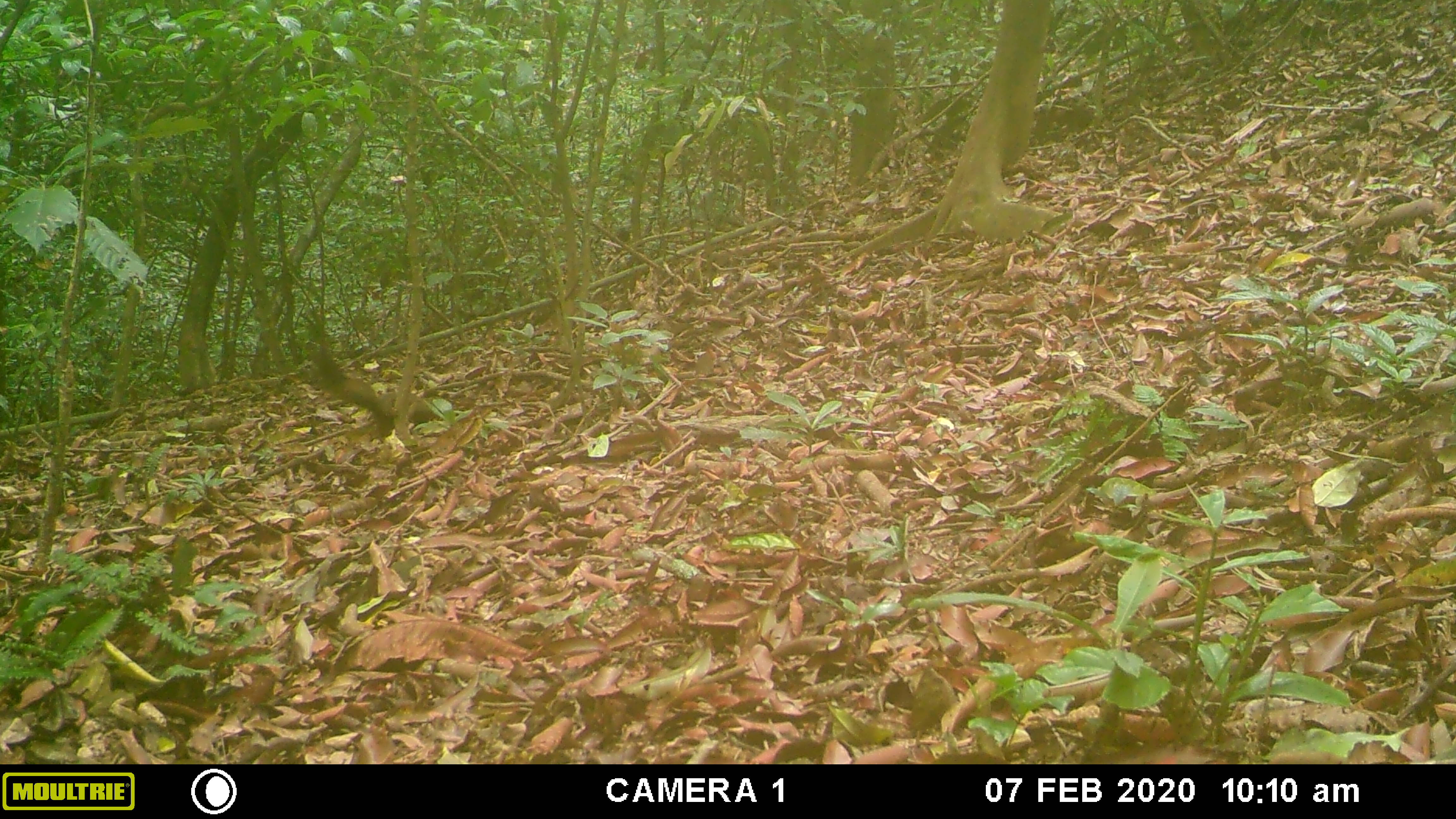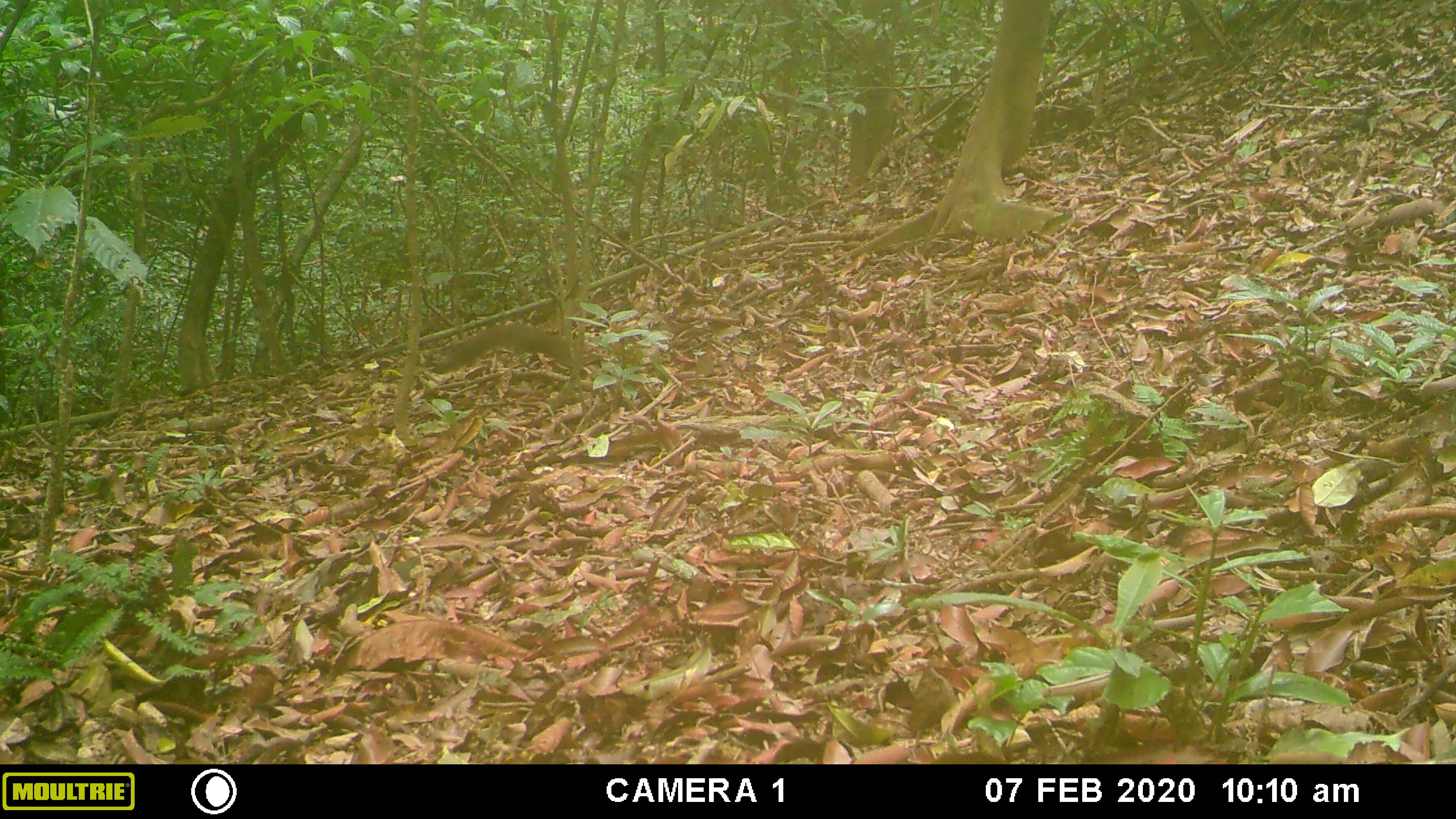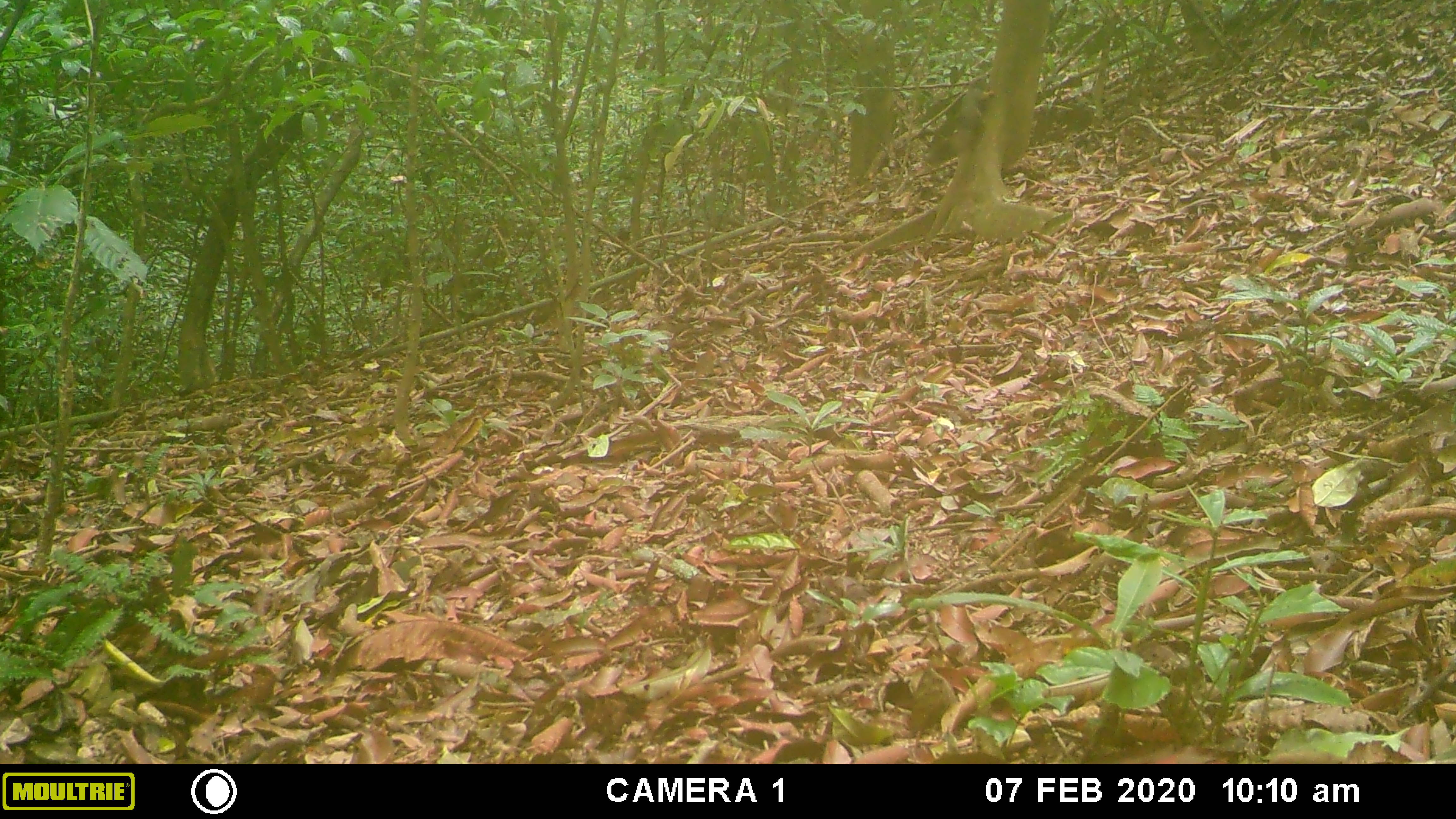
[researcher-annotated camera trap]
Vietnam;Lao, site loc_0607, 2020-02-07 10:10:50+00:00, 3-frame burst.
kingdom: Animalia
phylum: Chordata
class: Mammalia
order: Rodentia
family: Sciuridae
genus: Callosciurus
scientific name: Callosciurus erythraeus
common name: pallas's squirrel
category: pallass squirrel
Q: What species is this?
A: Pallass squirrel (pallas's squirrel) (Callosciurus erythraeus).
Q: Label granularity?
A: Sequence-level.